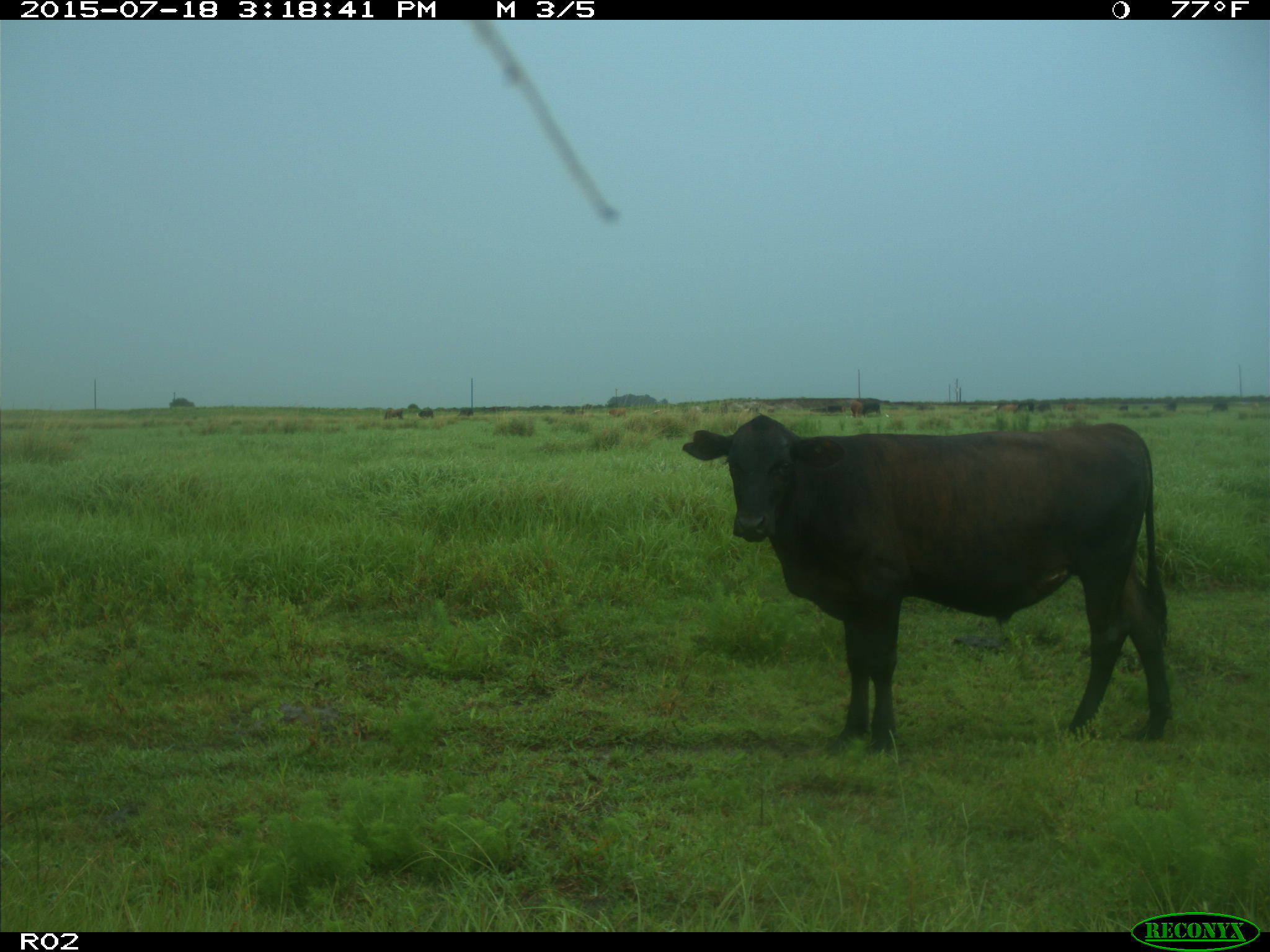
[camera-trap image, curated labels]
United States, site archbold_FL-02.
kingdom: Animalia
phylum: Chordata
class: Mammalia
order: Artiodactyla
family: Bovidae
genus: Bos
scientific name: Bos taurus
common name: domestic cow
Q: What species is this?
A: Bos taurus (domestic cow).